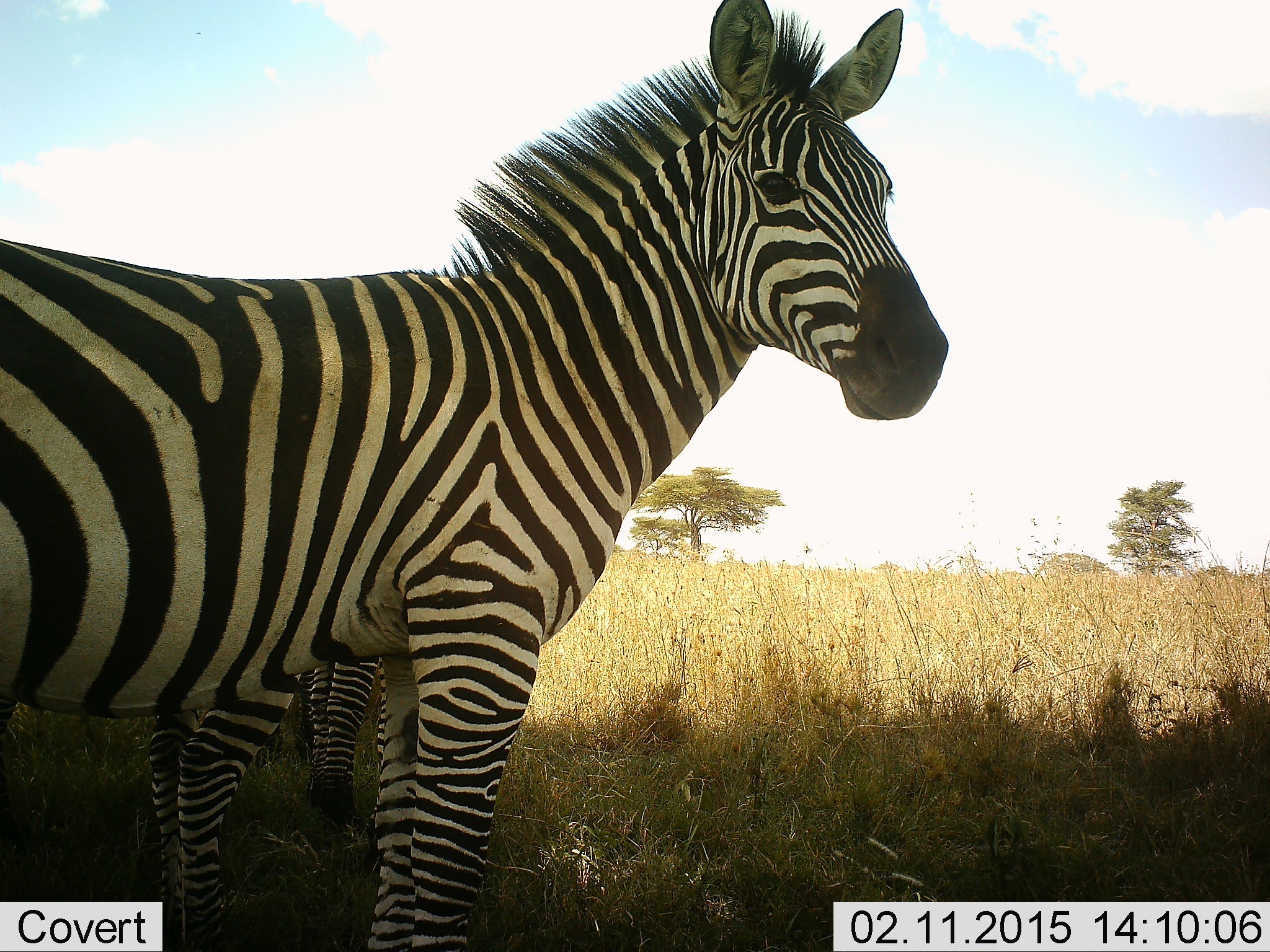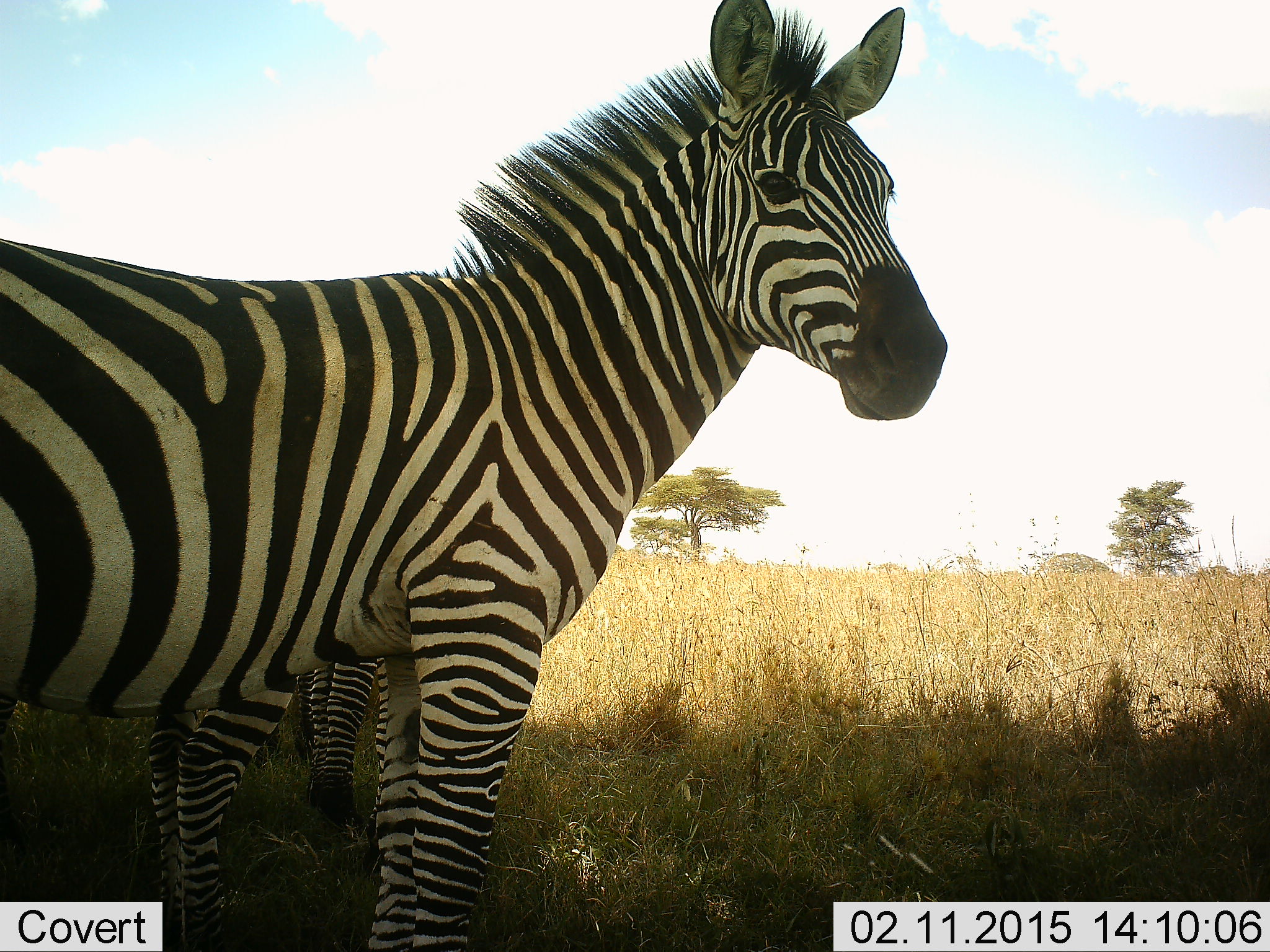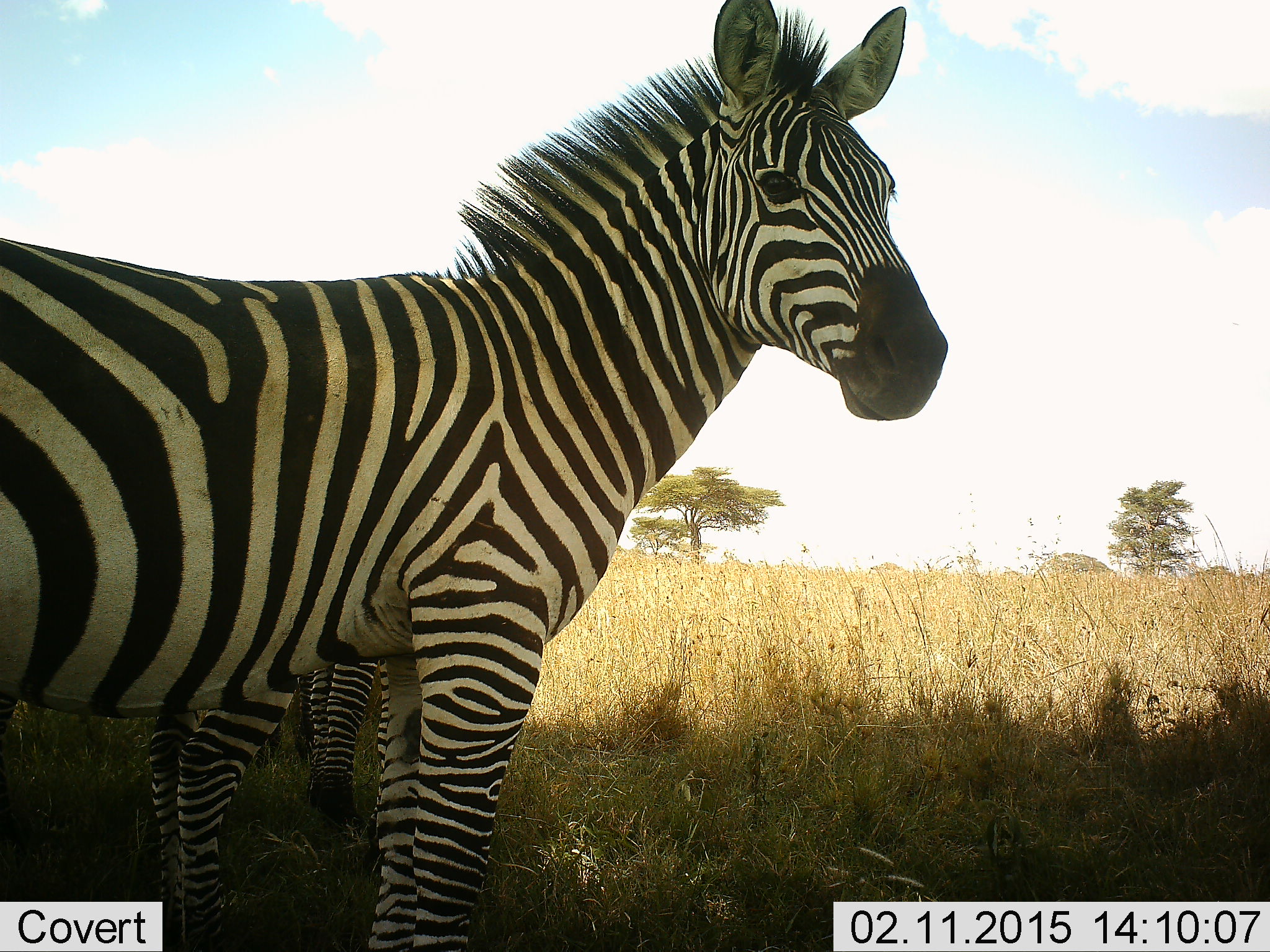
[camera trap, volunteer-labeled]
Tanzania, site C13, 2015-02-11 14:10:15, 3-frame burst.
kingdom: Animalia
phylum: Chordata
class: Mammalia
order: Perissodactyla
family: Equidae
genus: Equus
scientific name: Equus quagga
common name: plains zebra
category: zebra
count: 2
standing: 80%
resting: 10%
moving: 0%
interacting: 0%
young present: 10%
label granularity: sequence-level